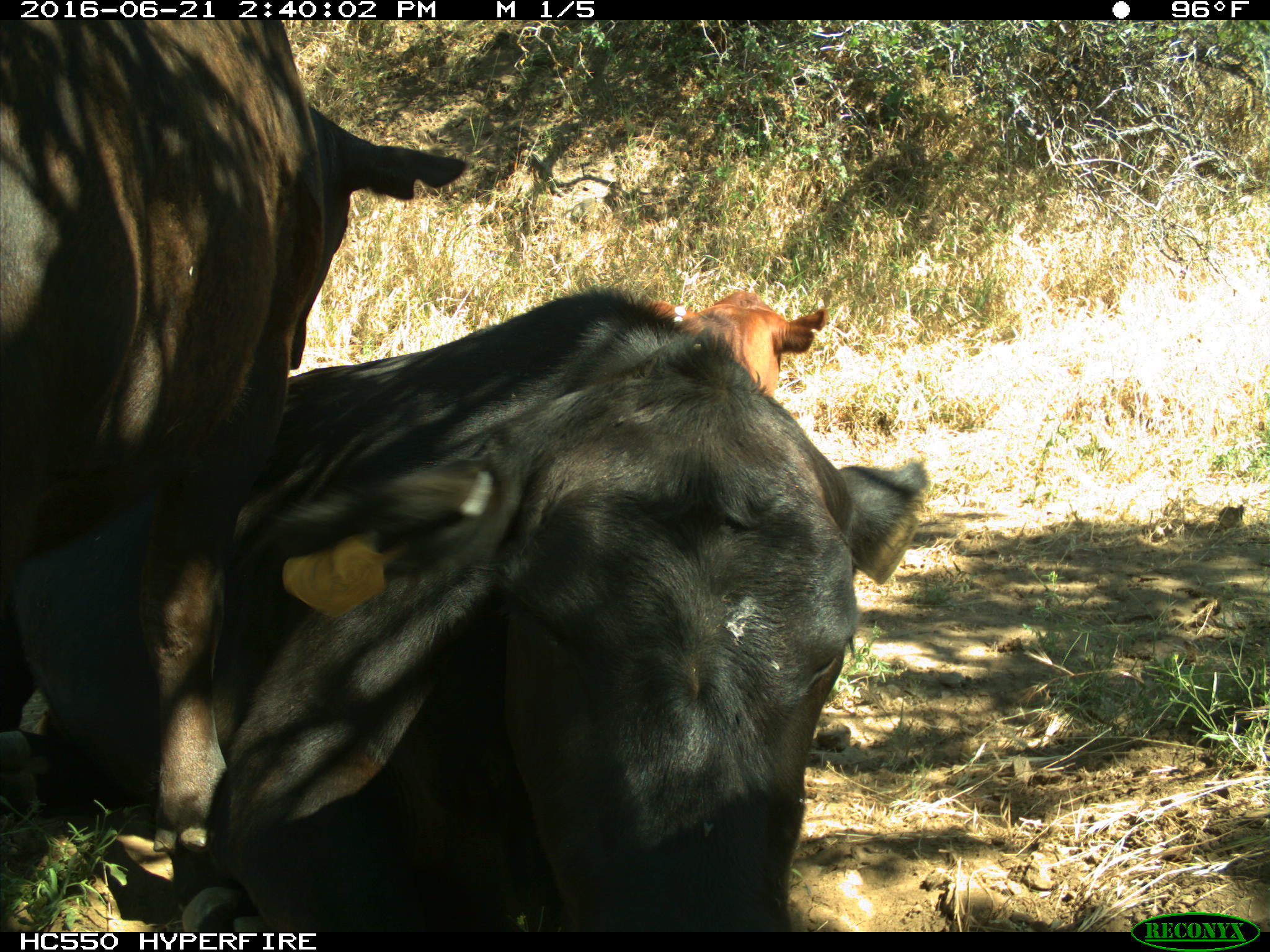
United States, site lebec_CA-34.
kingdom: Animalia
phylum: Chordata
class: Mammalia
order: Artiodactyla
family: Bovidae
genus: Bos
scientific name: Bos taurus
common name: domestic cow